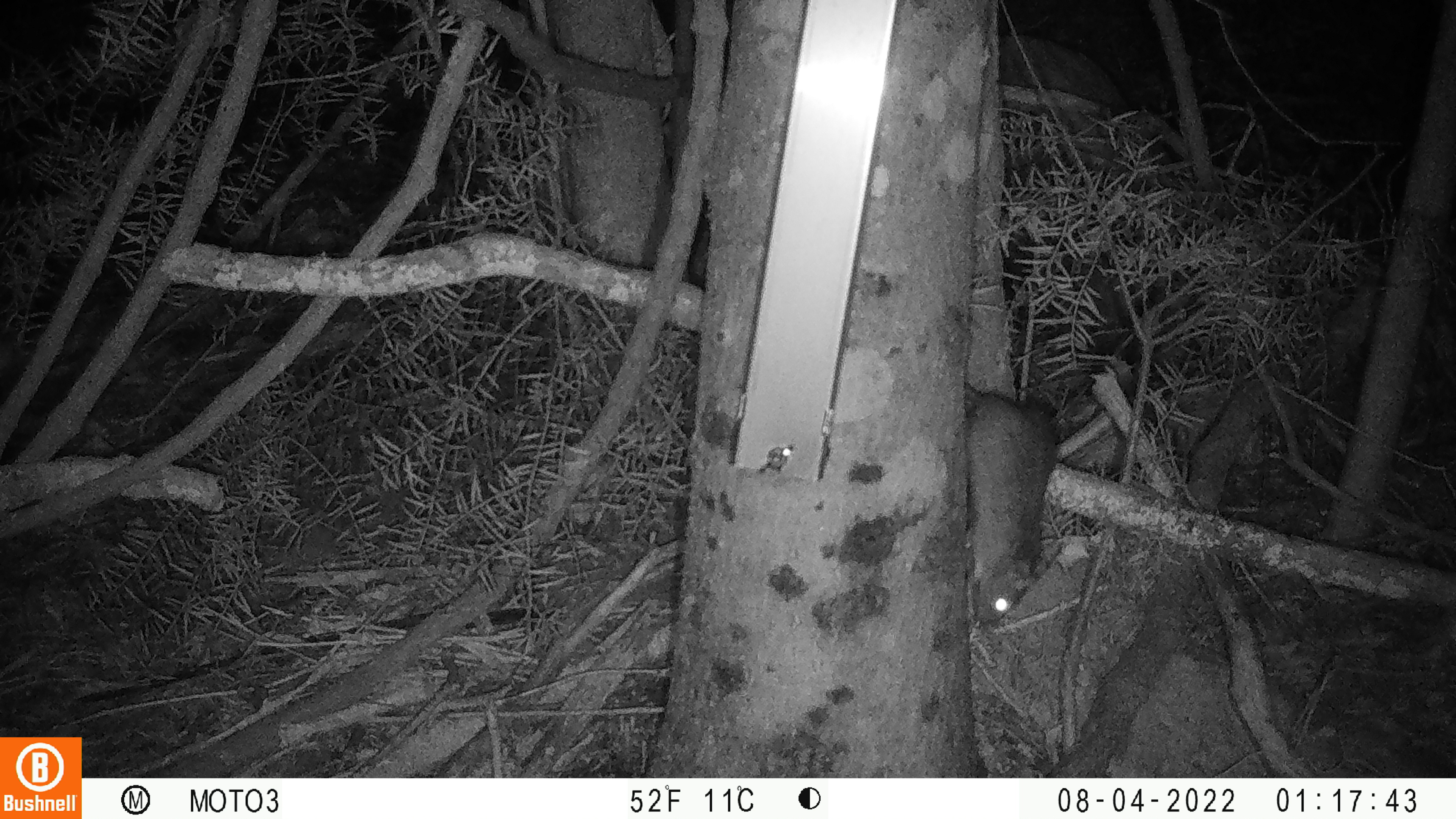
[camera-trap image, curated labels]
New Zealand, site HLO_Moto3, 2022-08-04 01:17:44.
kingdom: Animalia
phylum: Chordata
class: Mammalia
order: Rodentia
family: Muridae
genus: Rattus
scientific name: Rattus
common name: rat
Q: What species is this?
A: Rat (Rattus).